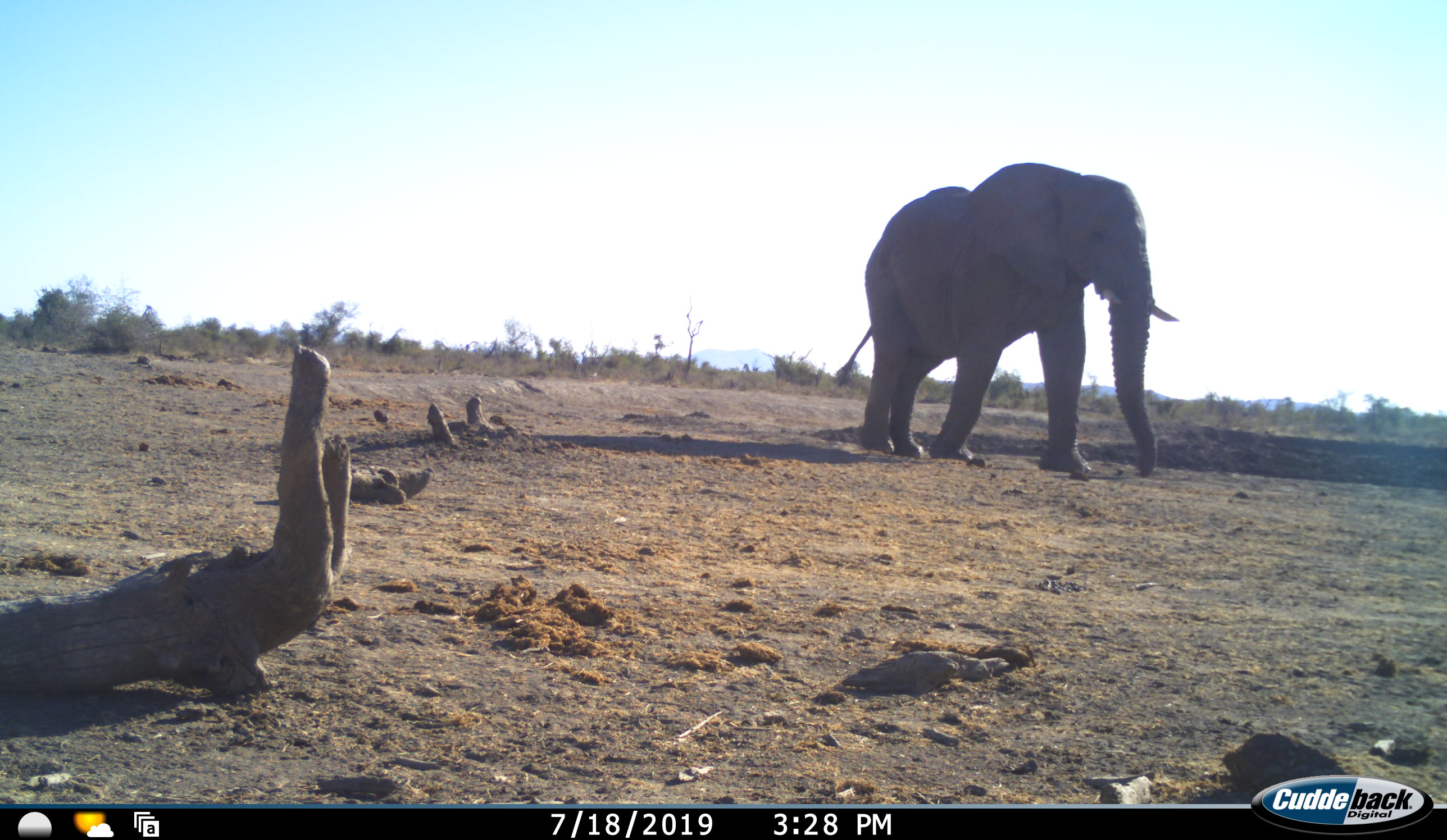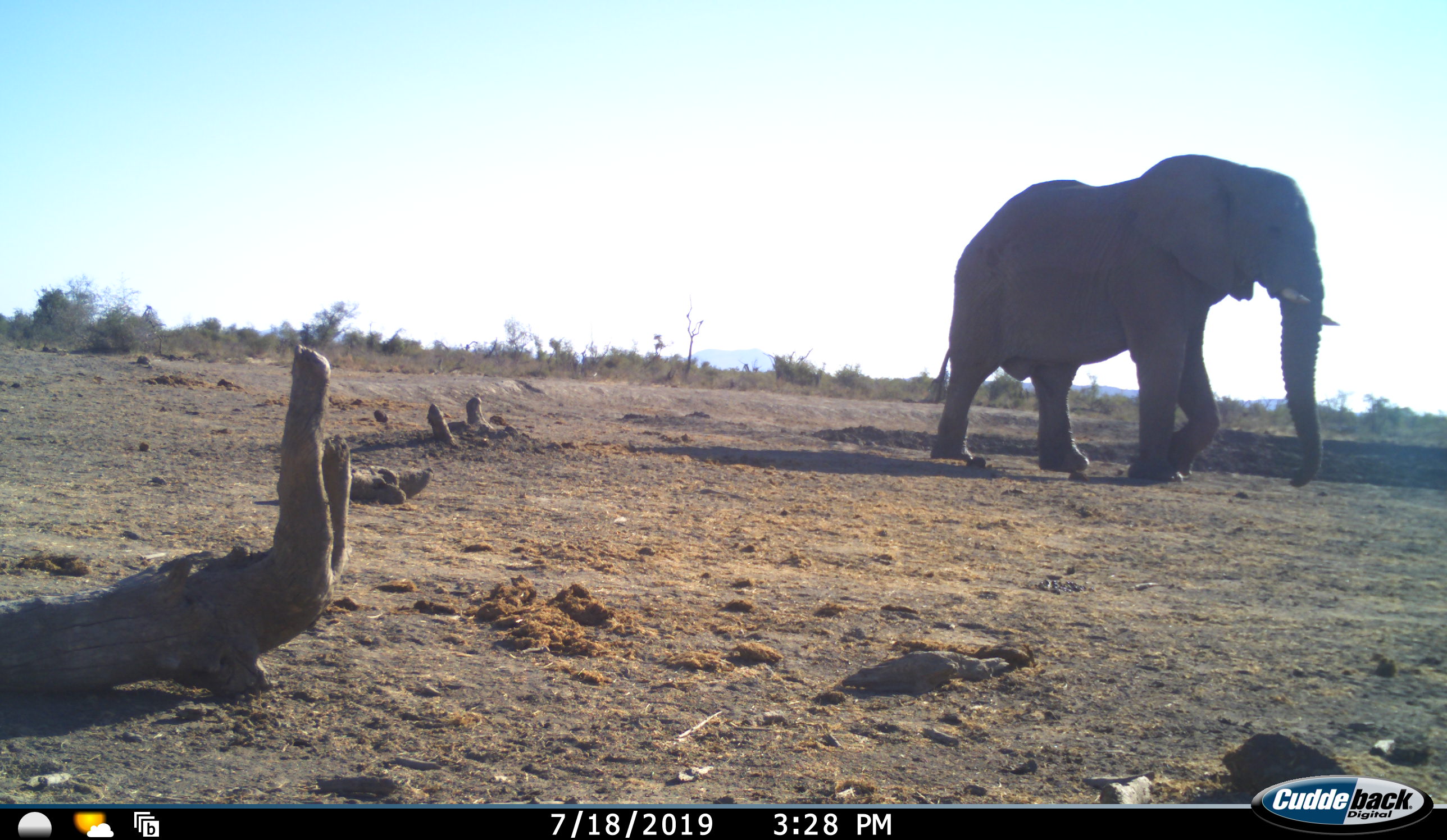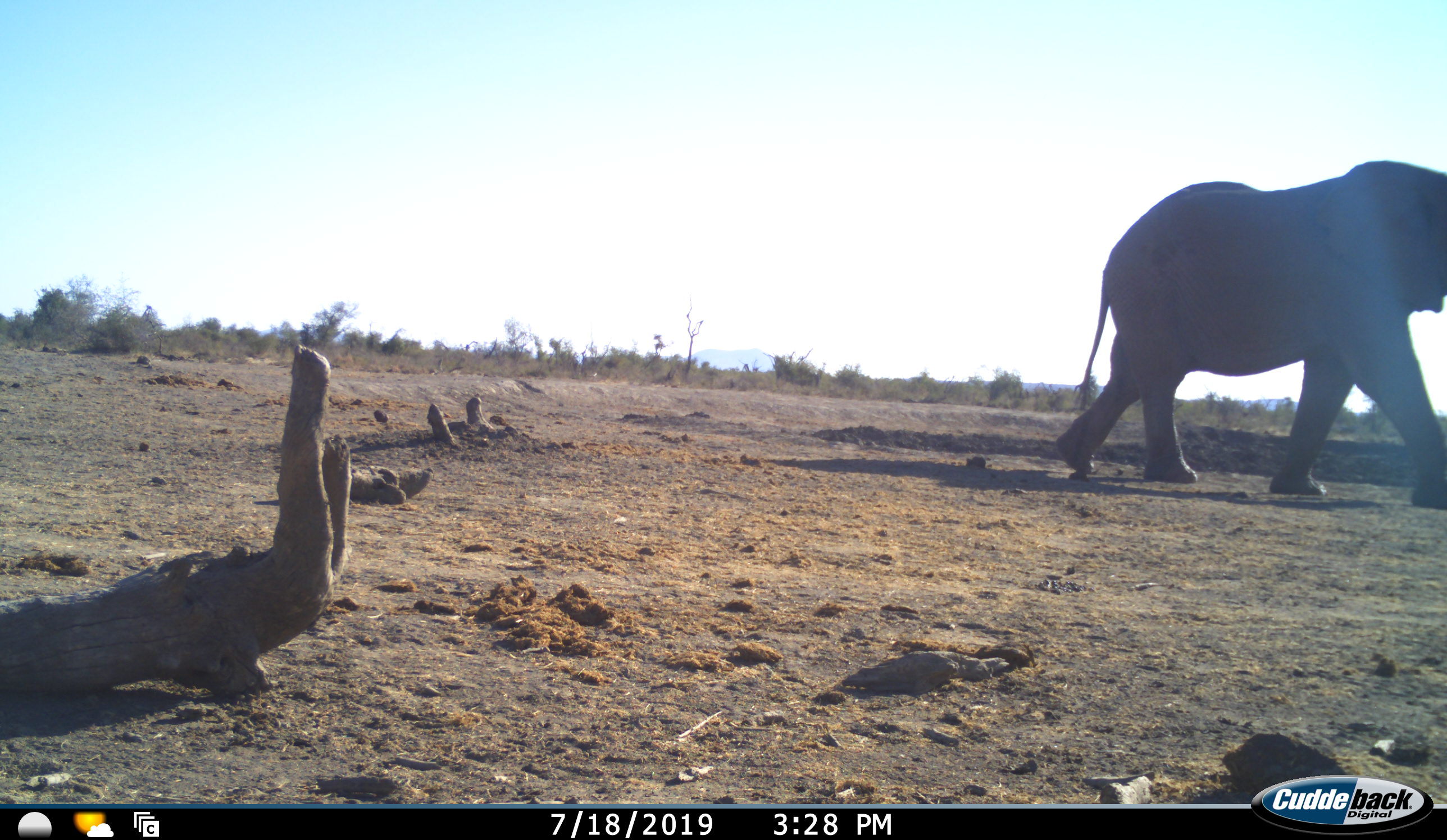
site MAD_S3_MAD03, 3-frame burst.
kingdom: Animalia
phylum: Chordata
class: Mammalia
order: Proboscidea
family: Elephantidae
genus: Loxodonta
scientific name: Loxodonta africana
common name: african bush elephant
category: elephant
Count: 1.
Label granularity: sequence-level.